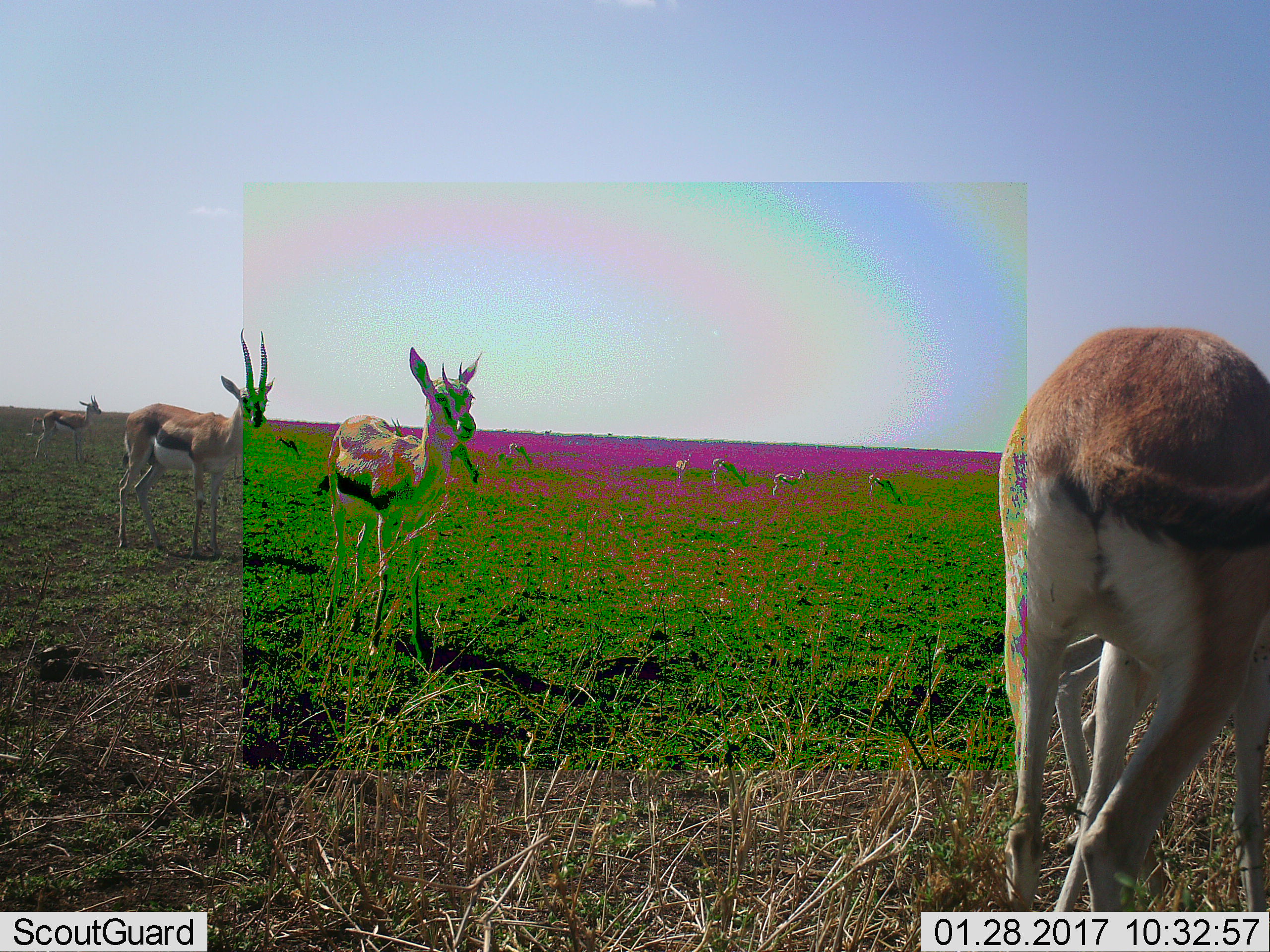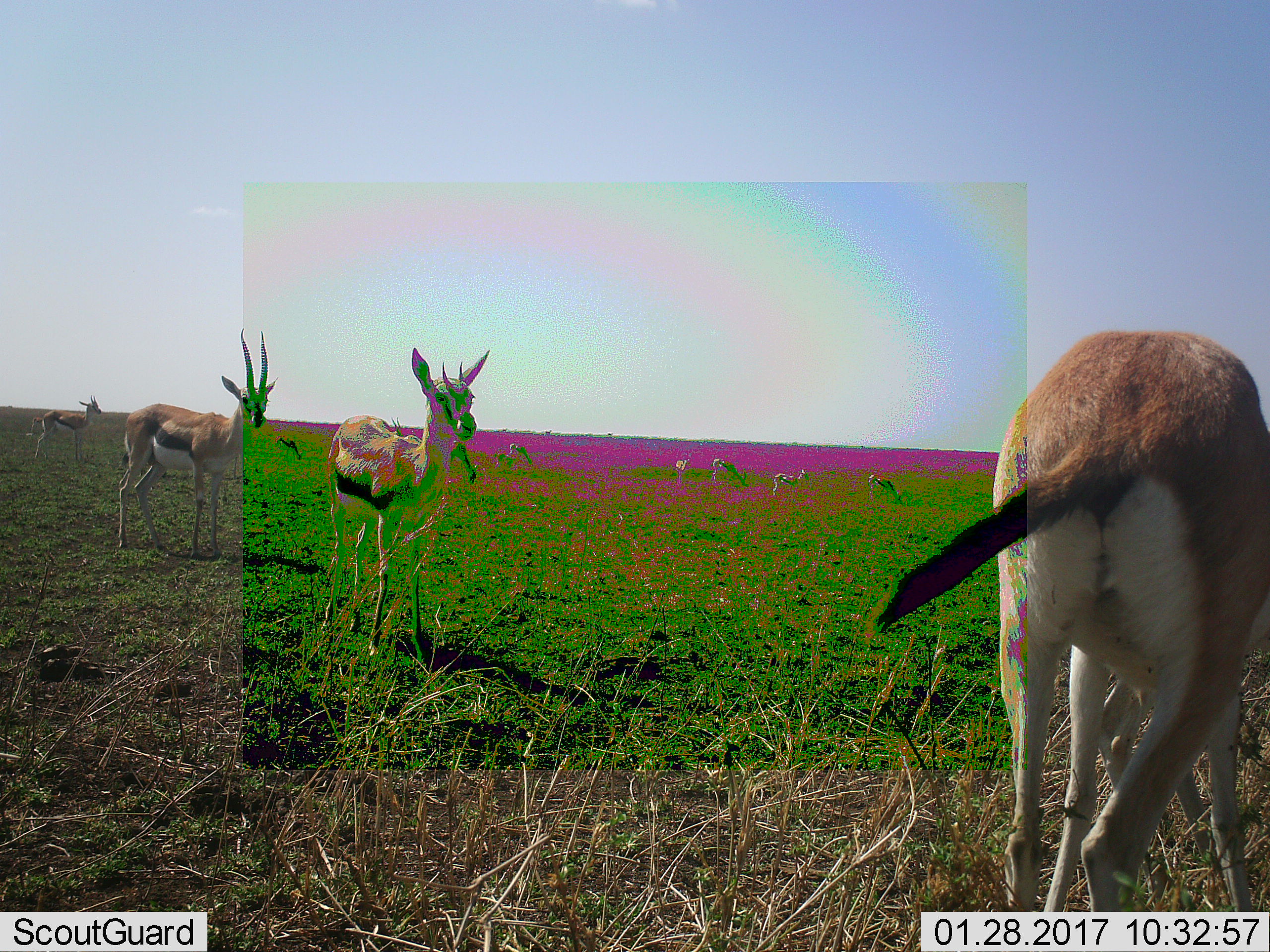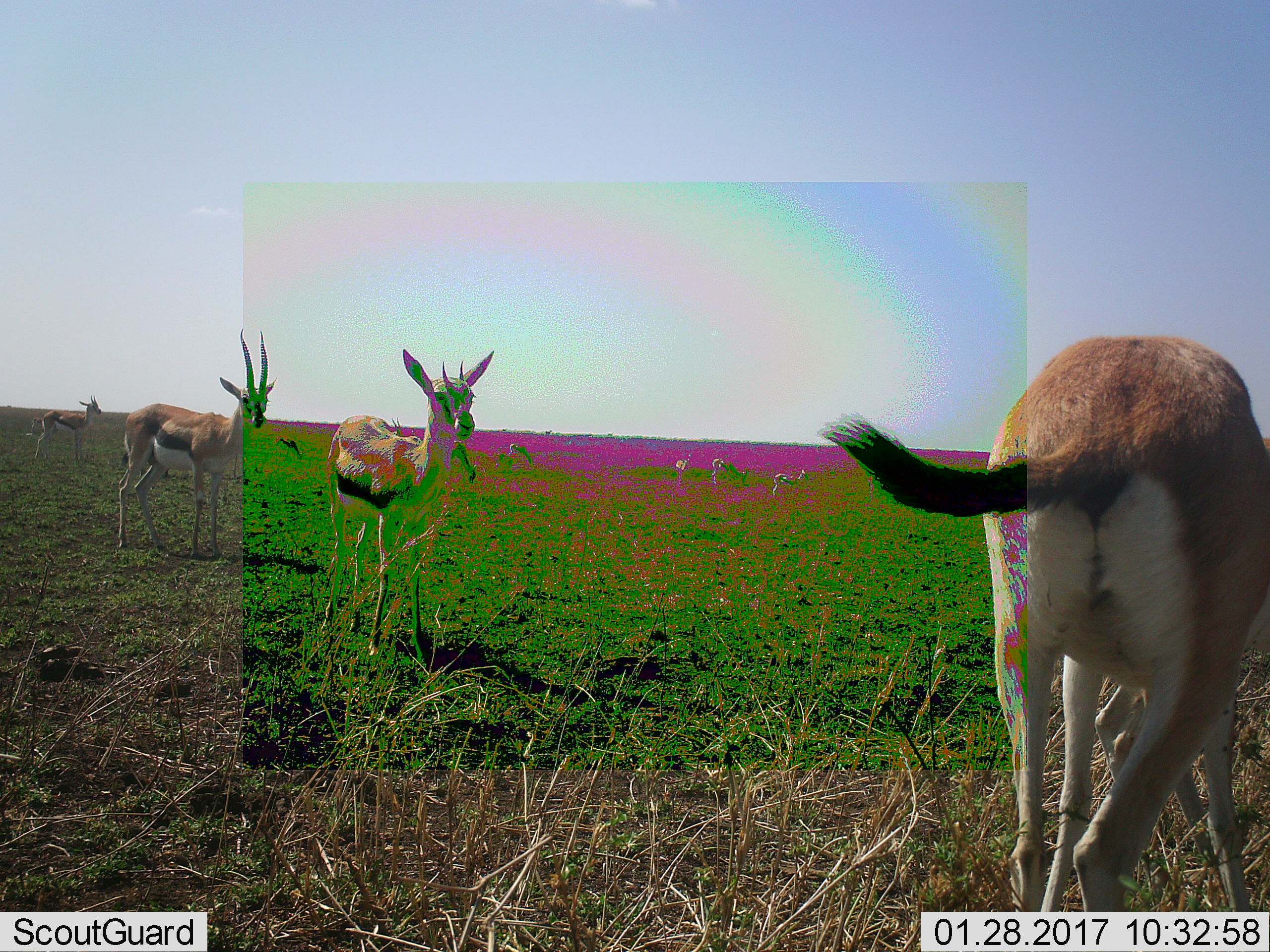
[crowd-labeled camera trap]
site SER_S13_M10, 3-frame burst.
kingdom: Animalia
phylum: Chordata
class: Mammalia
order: Artiodactyla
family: Bovidae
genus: Eudorcas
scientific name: Eudorcas thomsonii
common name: thomson's gazelle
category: gazellethomsons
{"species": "gazellethomsons (thomson's gazelle) (Eudorcas thomsonii)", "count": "11-50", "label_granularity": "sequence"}